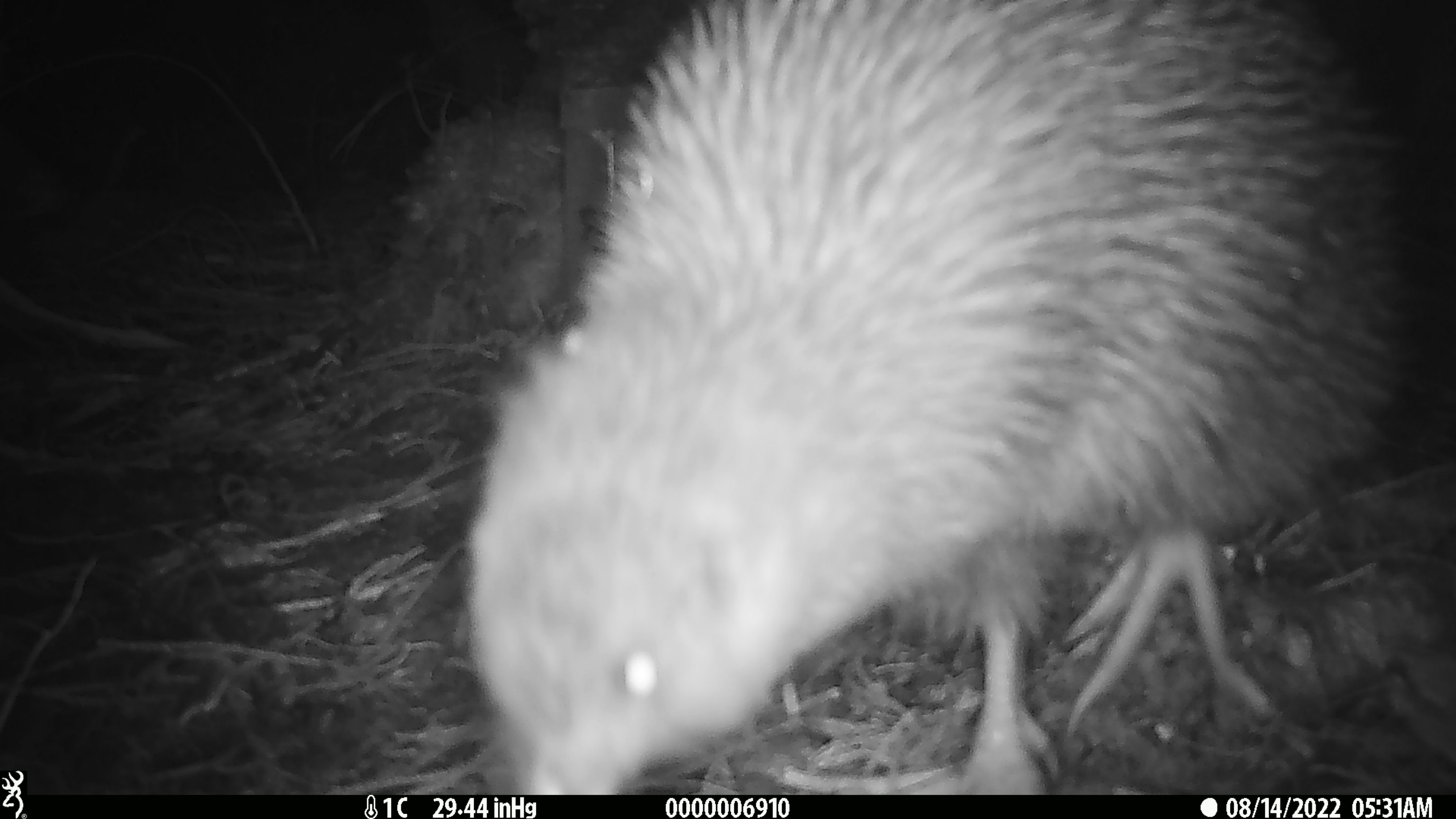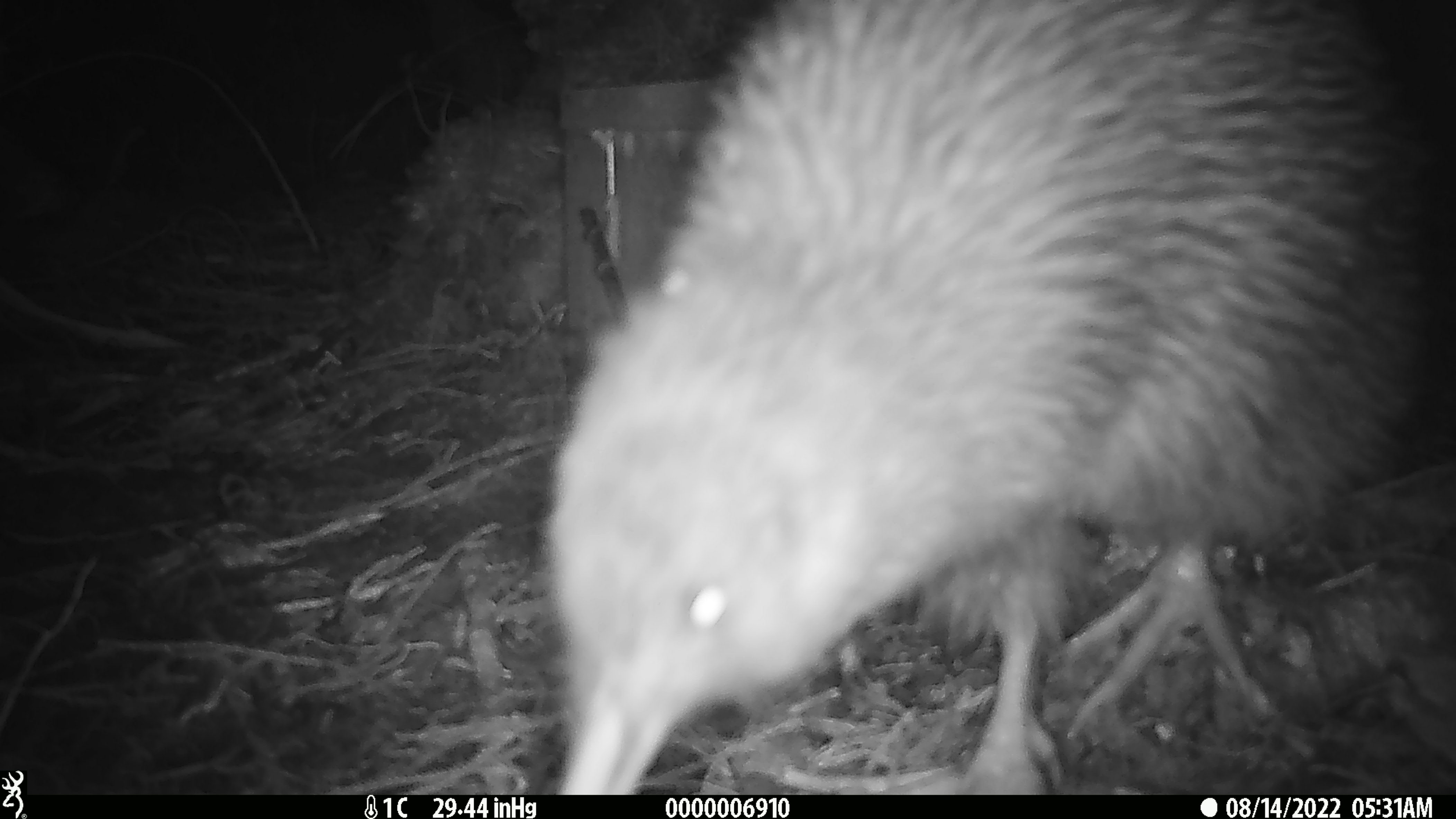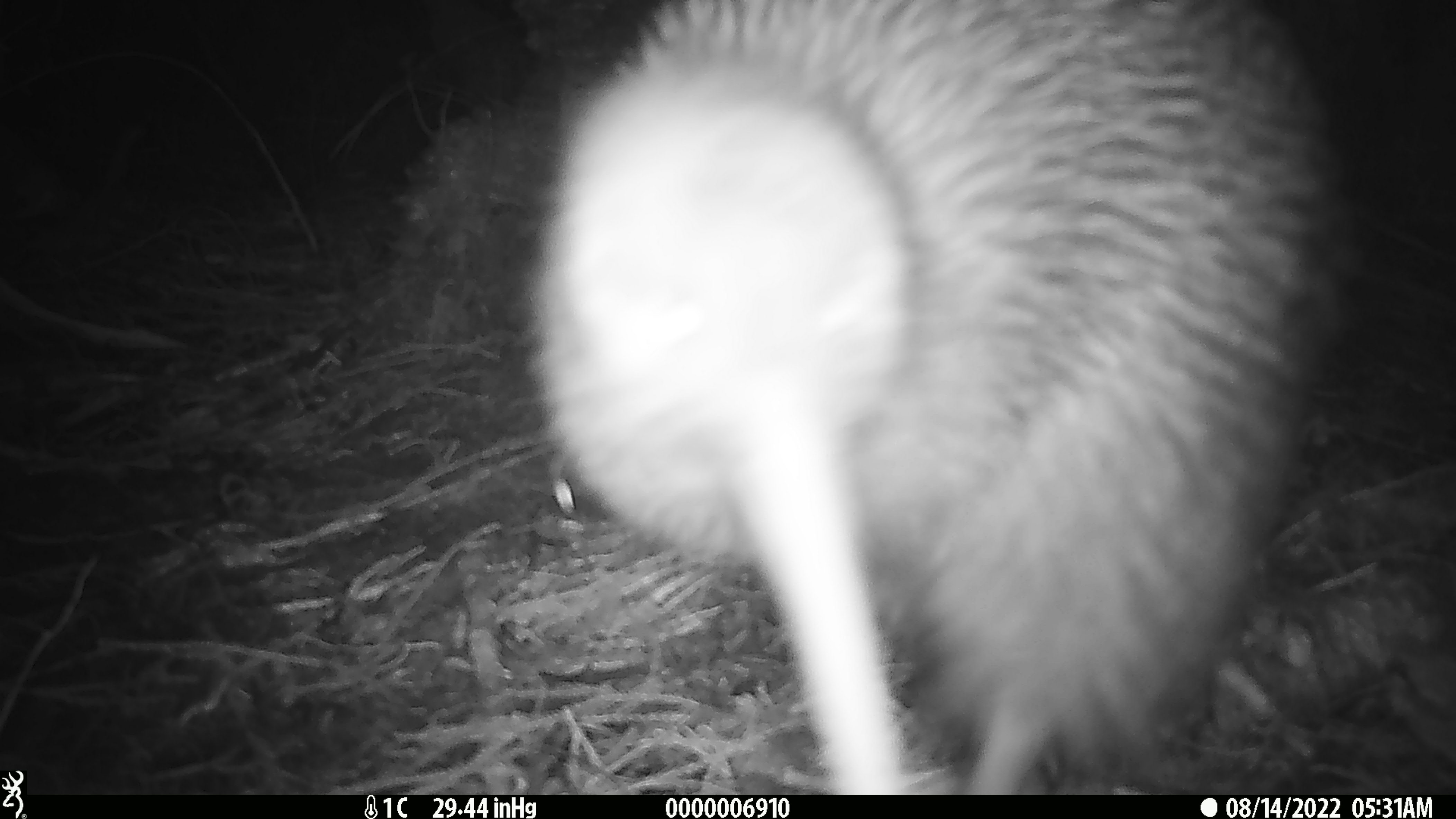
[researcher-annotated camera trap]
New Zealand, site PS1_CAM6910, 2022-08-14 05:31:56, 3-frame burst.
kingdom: Animalia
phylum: Chordata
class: Aves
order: Apterygiformes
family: Apterygidae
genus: Apteryx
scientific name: Apteryx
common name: kiwi